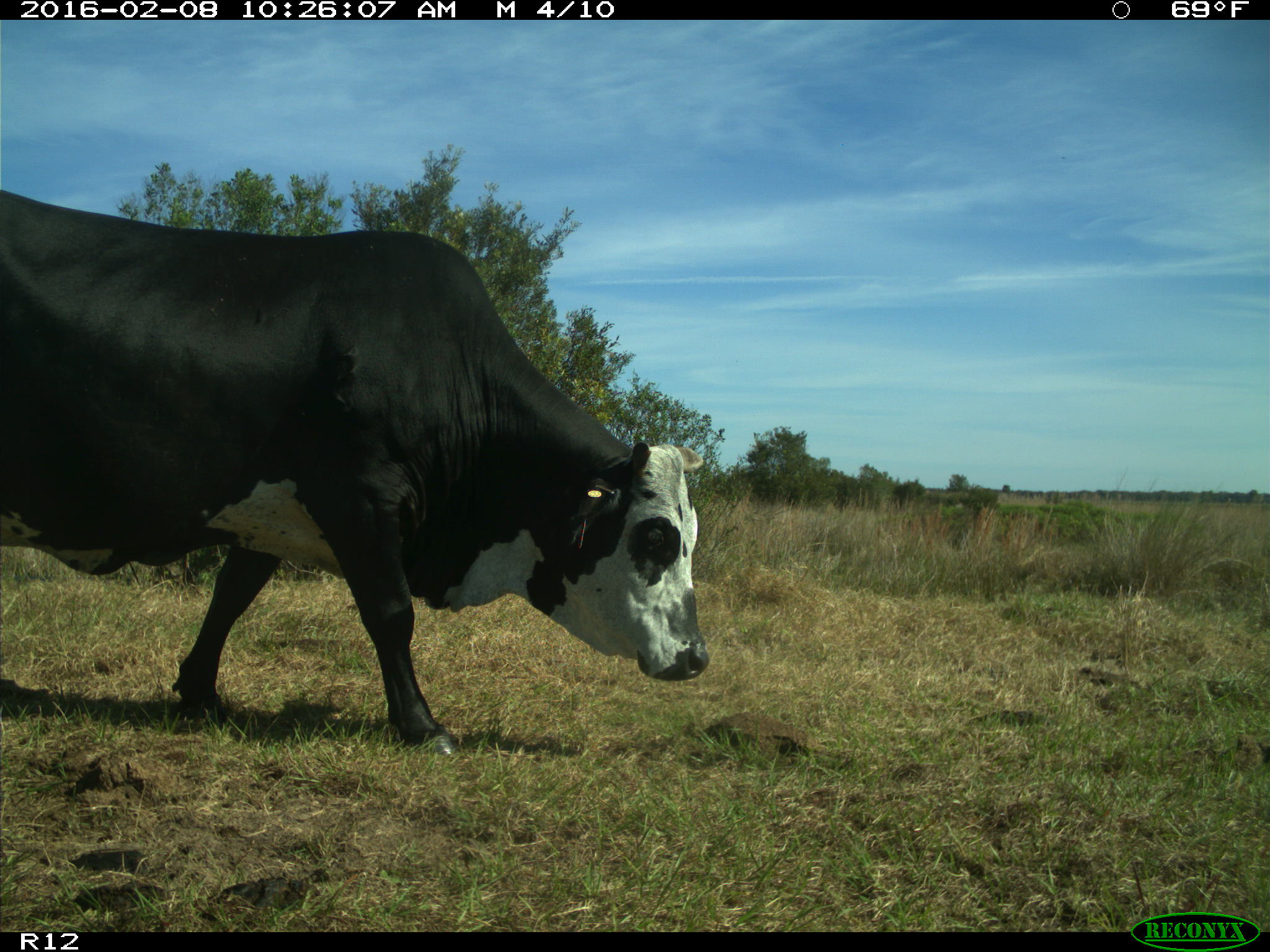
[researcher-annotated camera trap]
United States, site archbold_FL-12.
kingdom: Animalia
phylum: Chordata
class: Mammalia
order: Artiodactyla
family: Bovidae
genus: Bos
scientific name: Bos taurus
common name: domestic cow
Bos taurus (domestic cow).